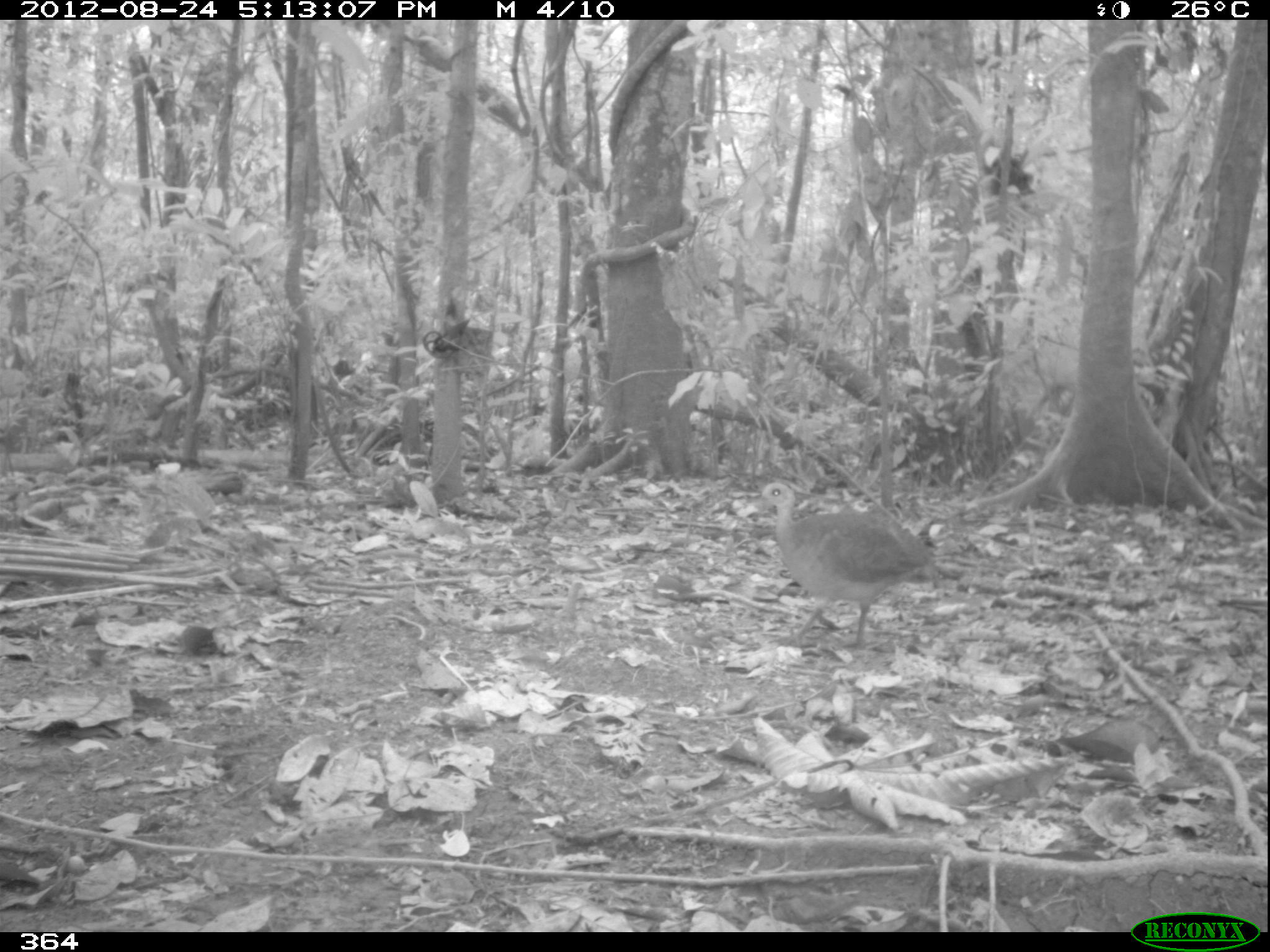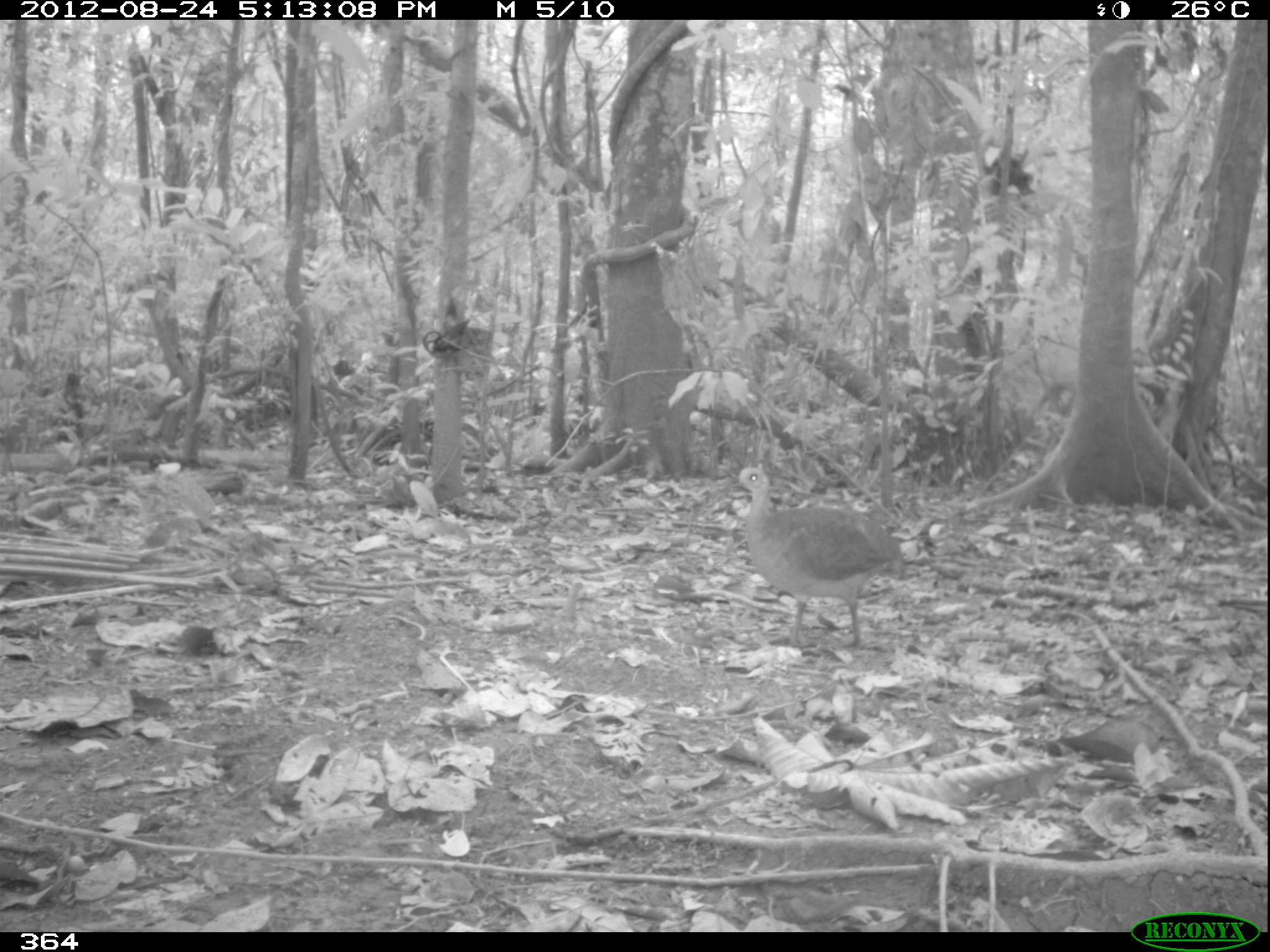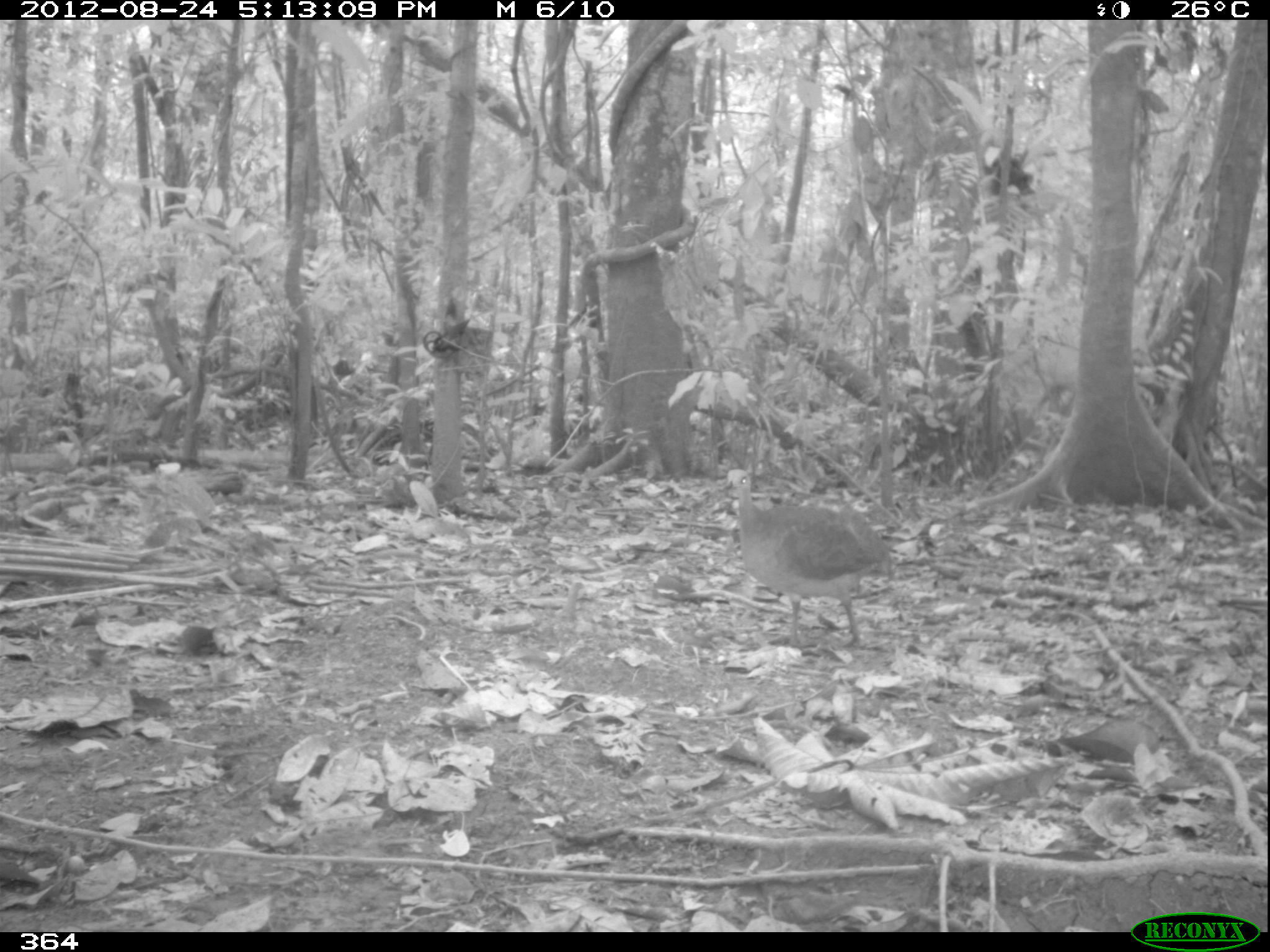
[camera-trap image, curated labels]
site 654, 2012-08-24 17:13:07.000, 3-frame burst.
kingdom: Animalia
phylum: Chordata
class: Aves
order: Galliformes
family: Phasianidae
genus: Alectoris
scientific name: Alectoris rufa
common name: red-legged partridge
Alectoris rufa (red-legged partridge).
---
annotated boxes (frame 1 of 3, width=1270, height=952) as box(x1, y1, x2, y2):
alectoris rufa: box(745, 481, 939, 649)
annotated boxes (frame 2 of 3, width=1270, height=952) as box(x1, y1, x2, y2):
alectoris rufa: box(727, 464, 910, 653)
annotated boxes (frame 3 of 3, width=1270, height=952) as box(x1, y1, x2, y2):
alectoris rufa: box(717, 466, 896, 648)